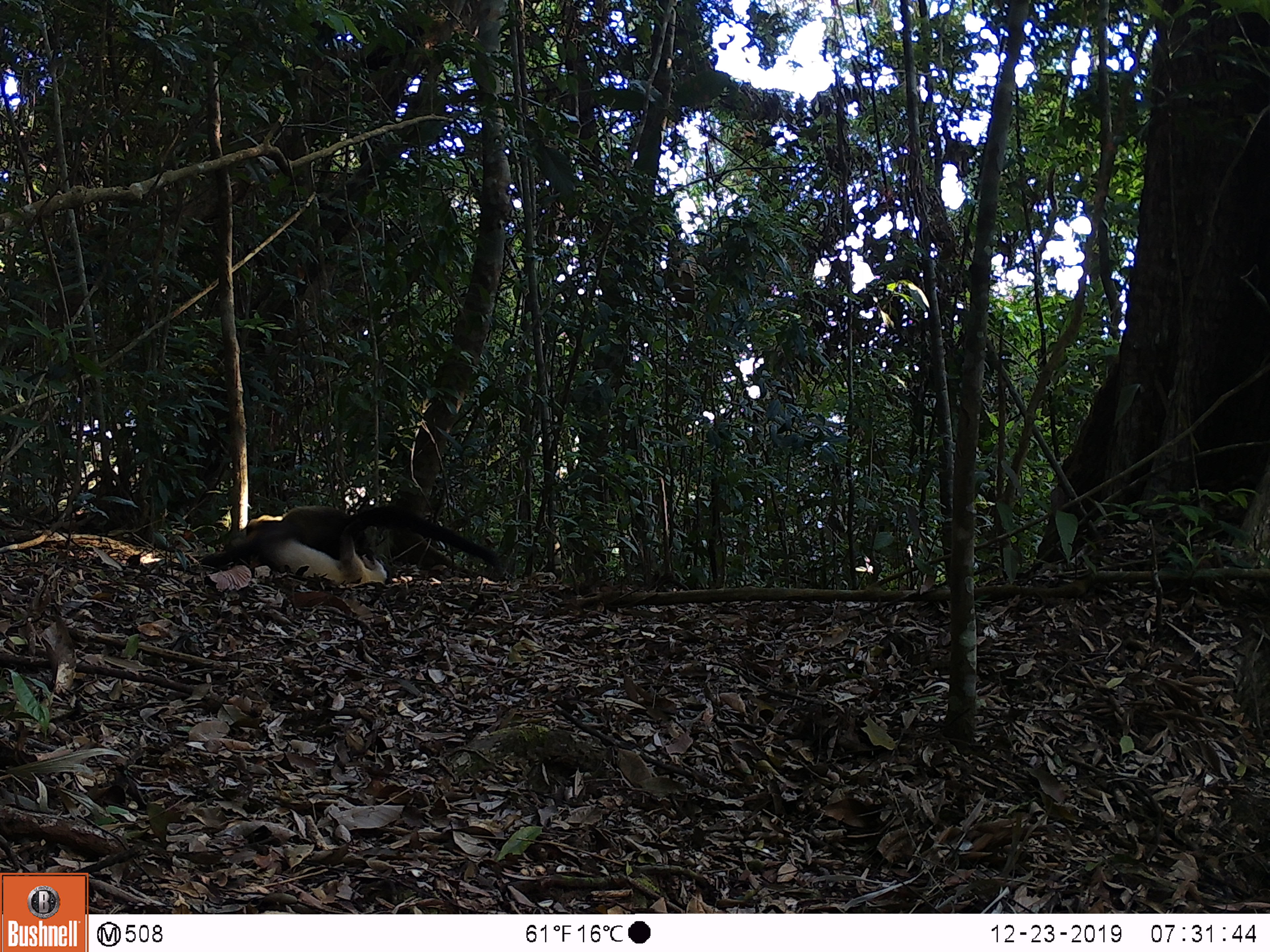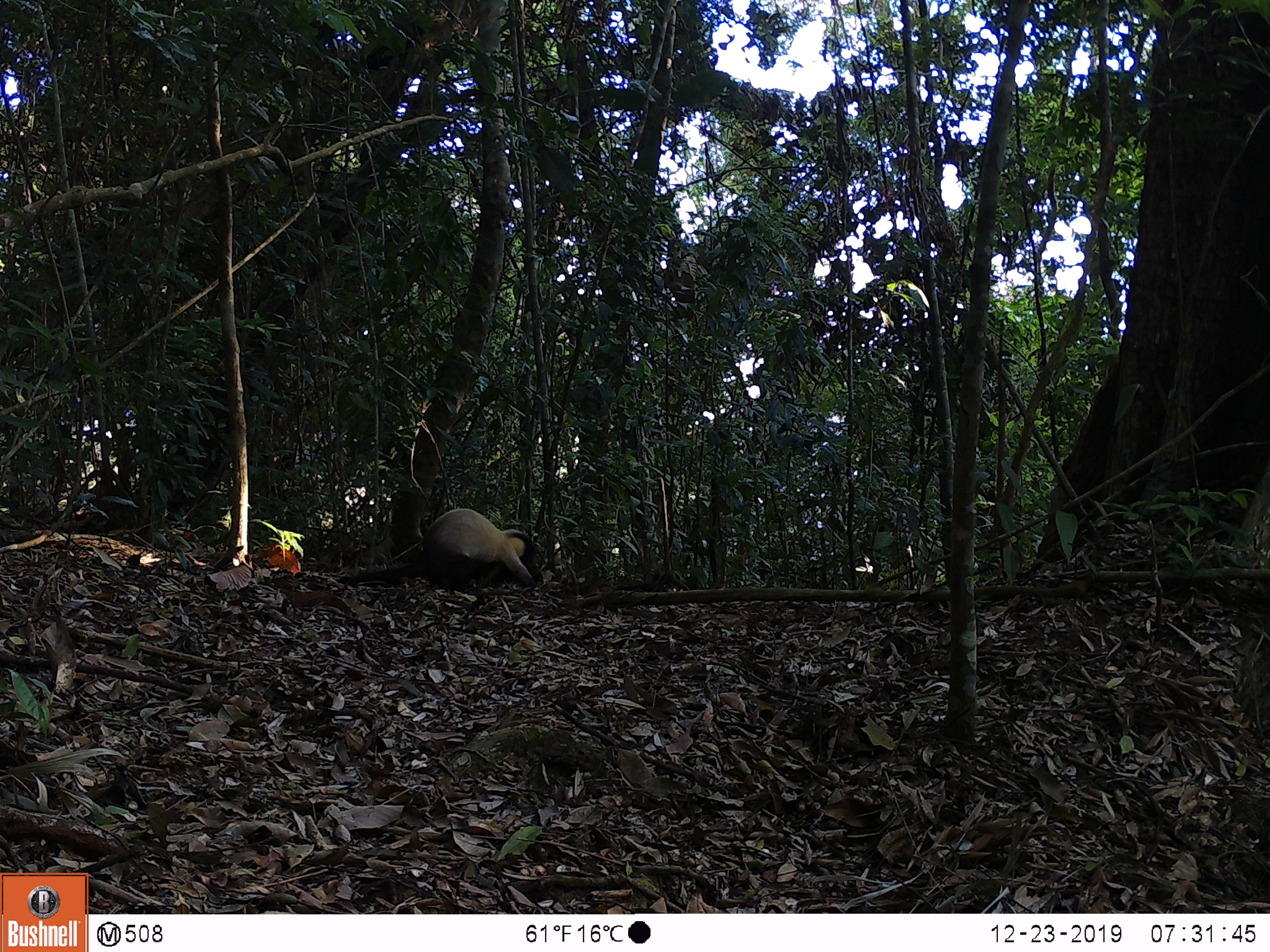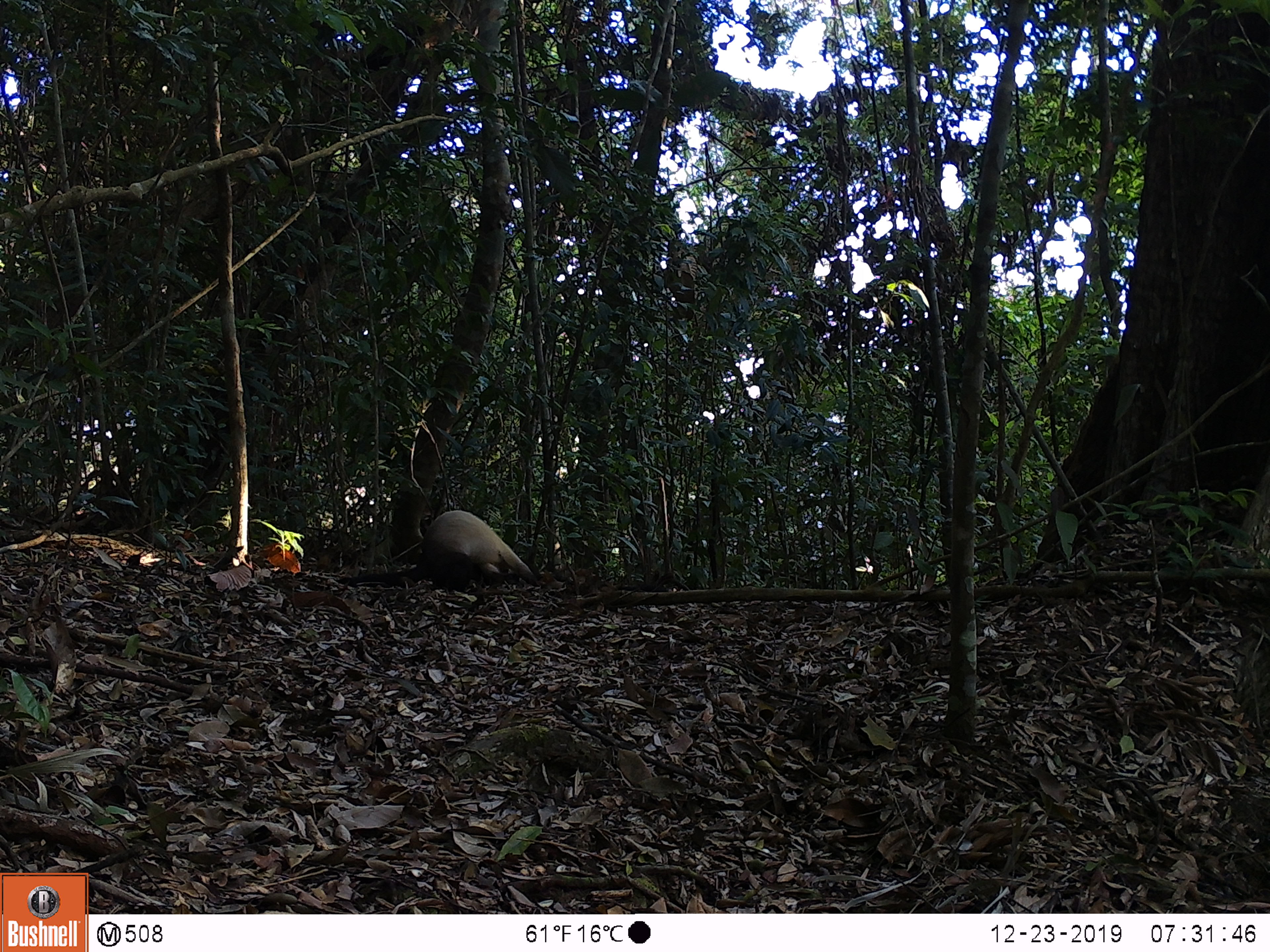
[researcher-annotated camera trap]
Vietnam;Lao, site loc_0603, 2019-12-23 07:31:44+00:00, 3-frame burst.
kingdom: Animalia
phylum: Chordata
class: Mammalia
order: Carnivora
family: Mustelidae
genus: Martes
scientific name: Martes flavigula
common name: yellow-throated marten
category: yellow throated marten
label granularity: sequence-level